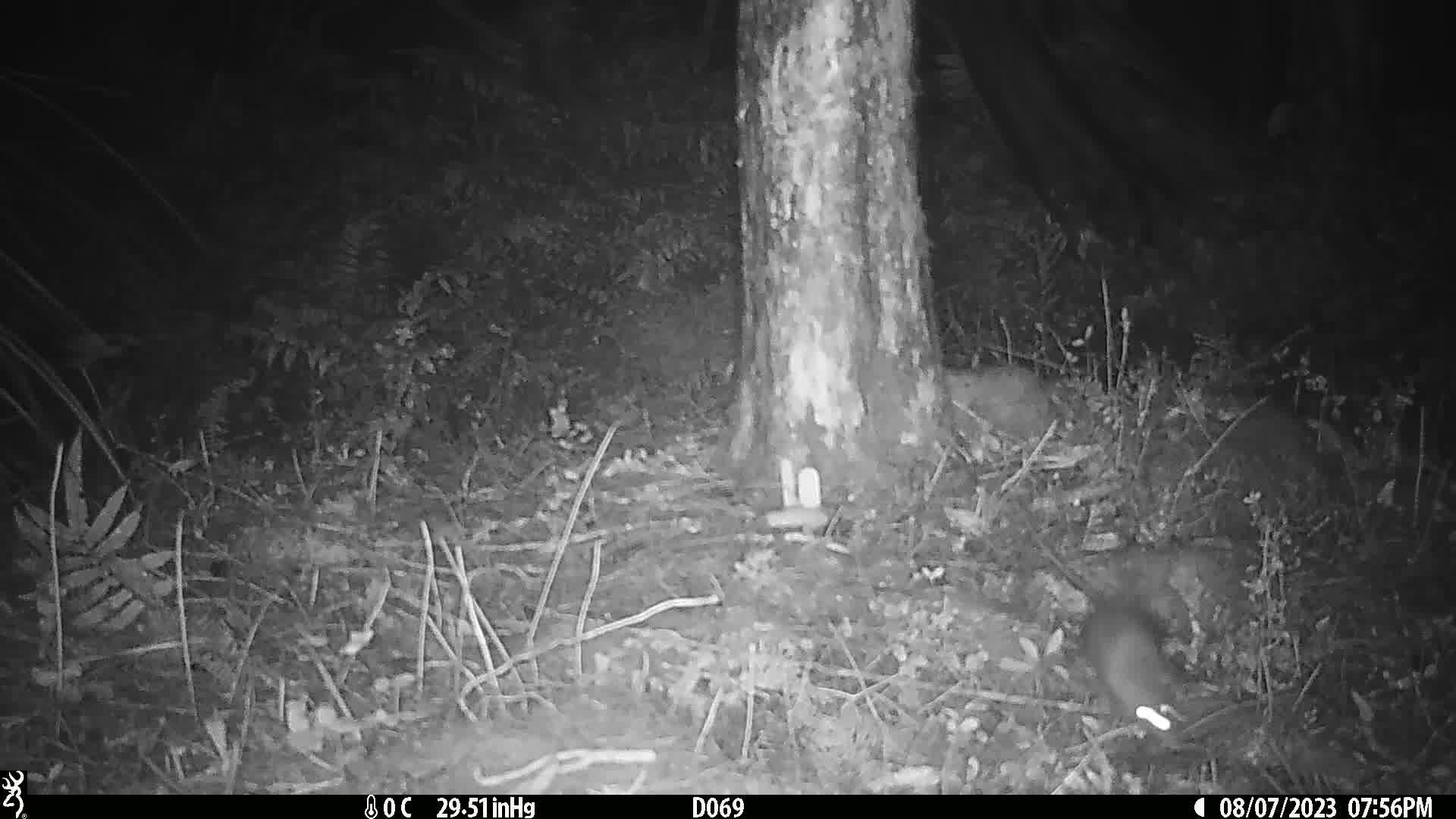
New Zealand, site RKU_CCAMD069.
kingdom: Animalia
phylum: Chordata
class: Mammalia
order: Rodentia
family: Muridae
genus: Rattus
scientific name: Rattus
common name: rat